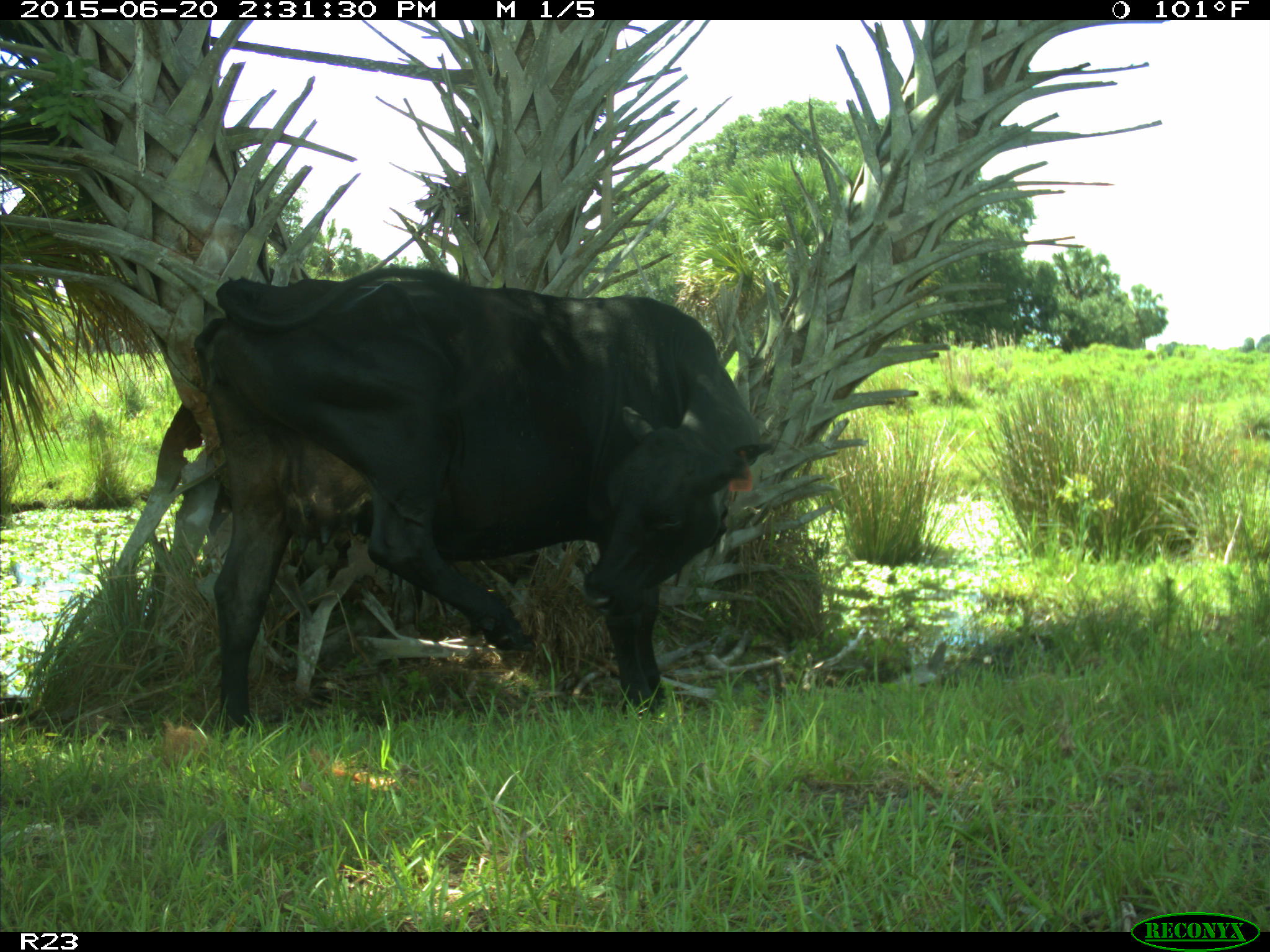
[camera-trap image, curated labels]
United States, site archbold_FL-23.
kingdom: Animalia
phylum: Chordata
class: Mammalia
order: Artiodactyla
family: Bovidae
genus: Bos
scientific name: Bos taurus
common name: domestic cow